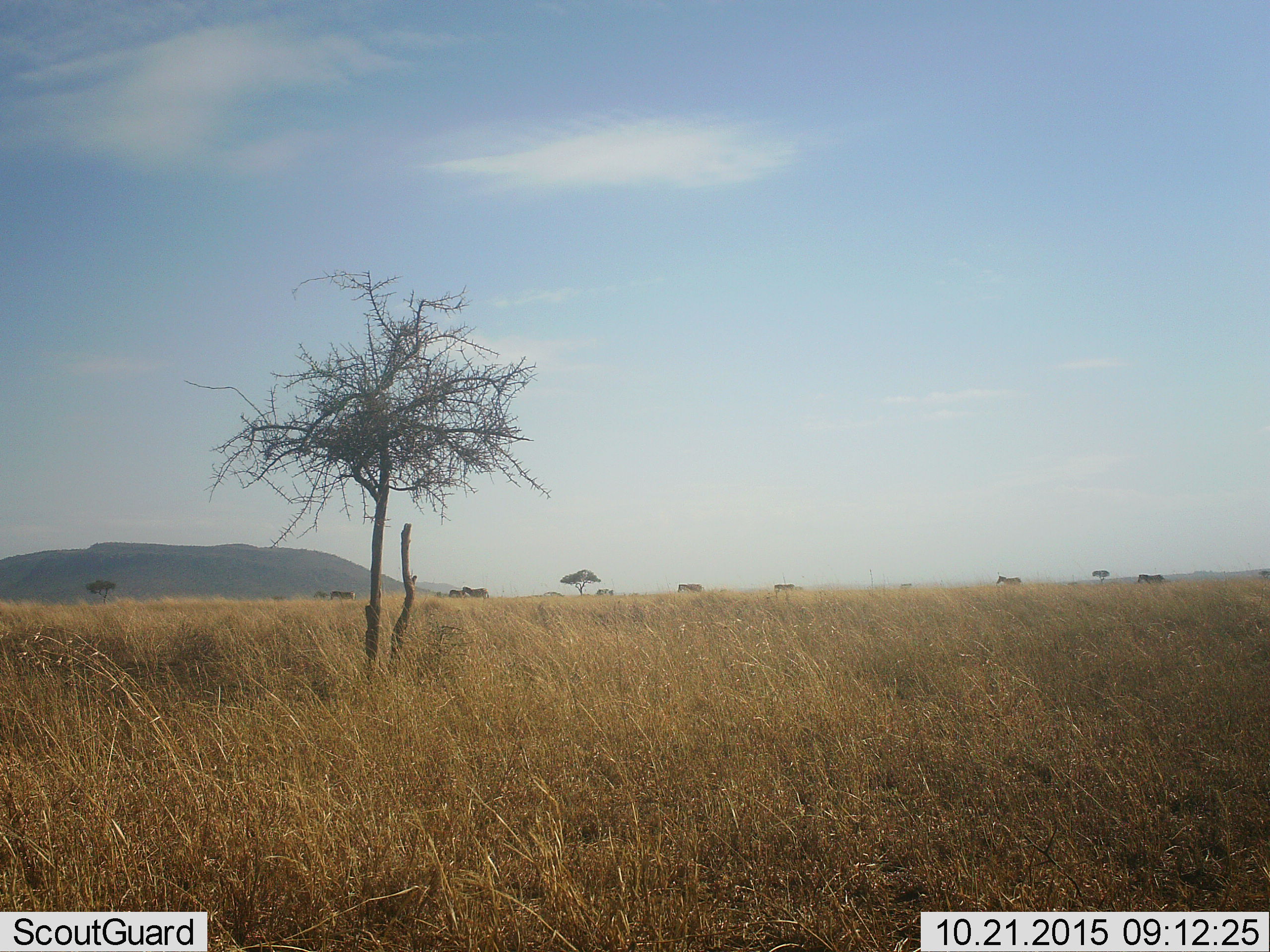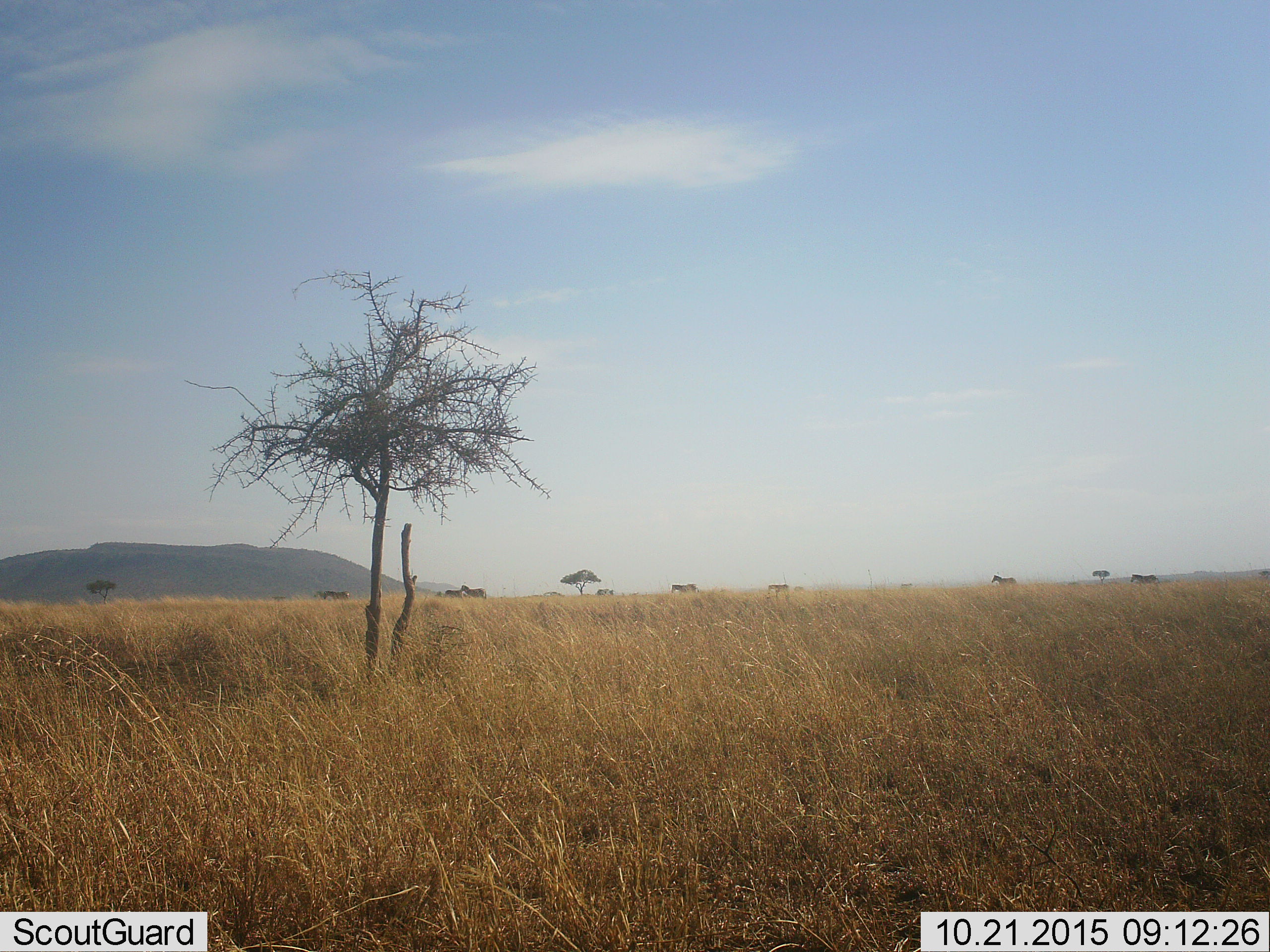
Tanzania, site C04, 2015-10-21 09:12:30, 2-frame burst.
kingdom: Animalia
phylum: Chordata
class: Mammalia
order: Perissodactyla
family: Equidae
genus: Equus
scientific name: Equus quagga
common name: plains zebra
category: zebra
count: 7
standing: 15%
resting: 0%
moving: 92%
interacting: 0%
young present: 8%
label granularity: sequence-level